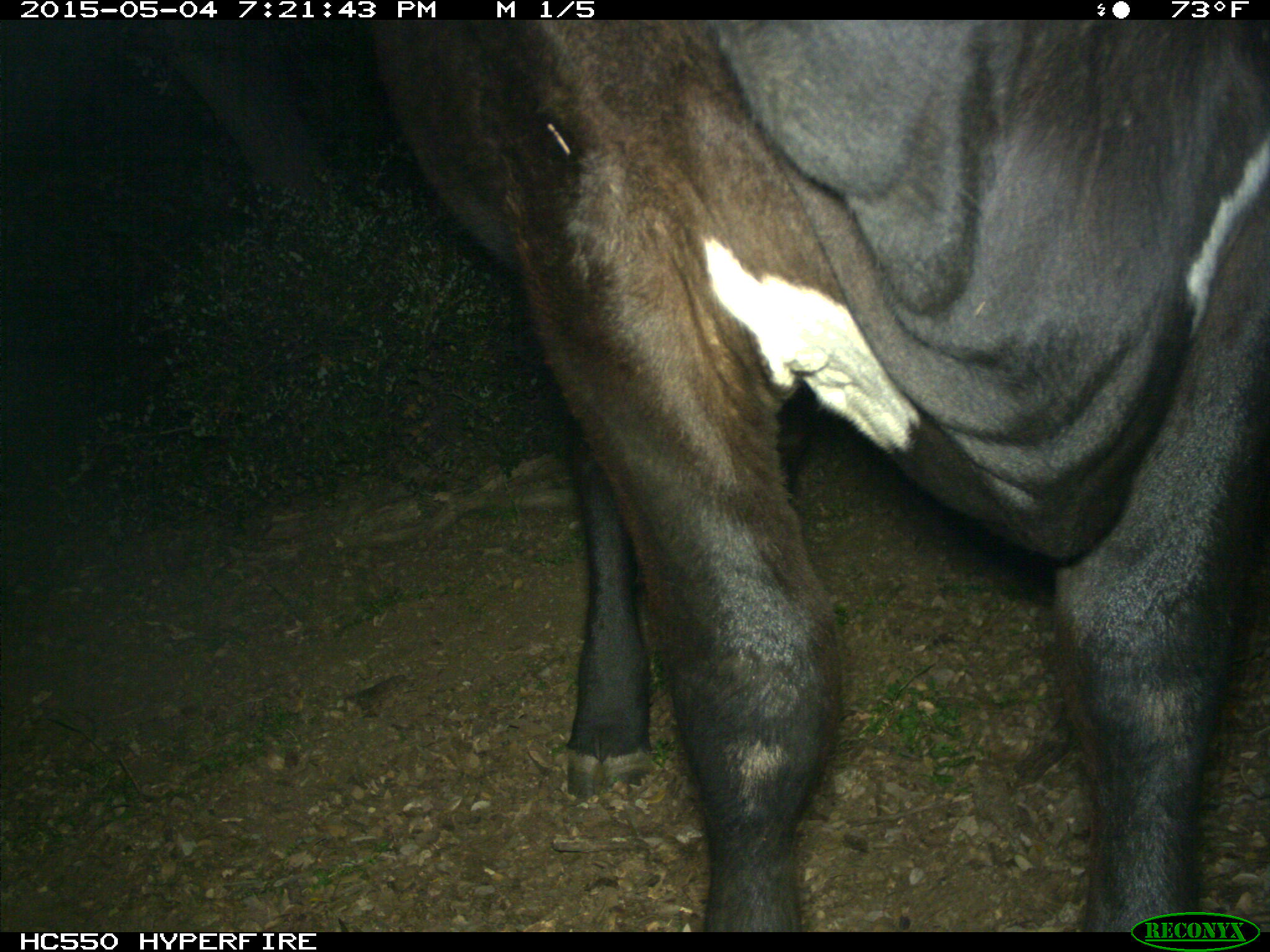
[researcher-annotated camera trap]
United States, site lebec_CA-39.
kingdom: Animalia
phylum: Chordata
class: Mammalia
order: Artiodactyla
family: Bovidae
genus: Bos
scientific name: Bos taurus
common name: domestic cow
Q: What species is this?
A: Bos taurus (domestic cow).